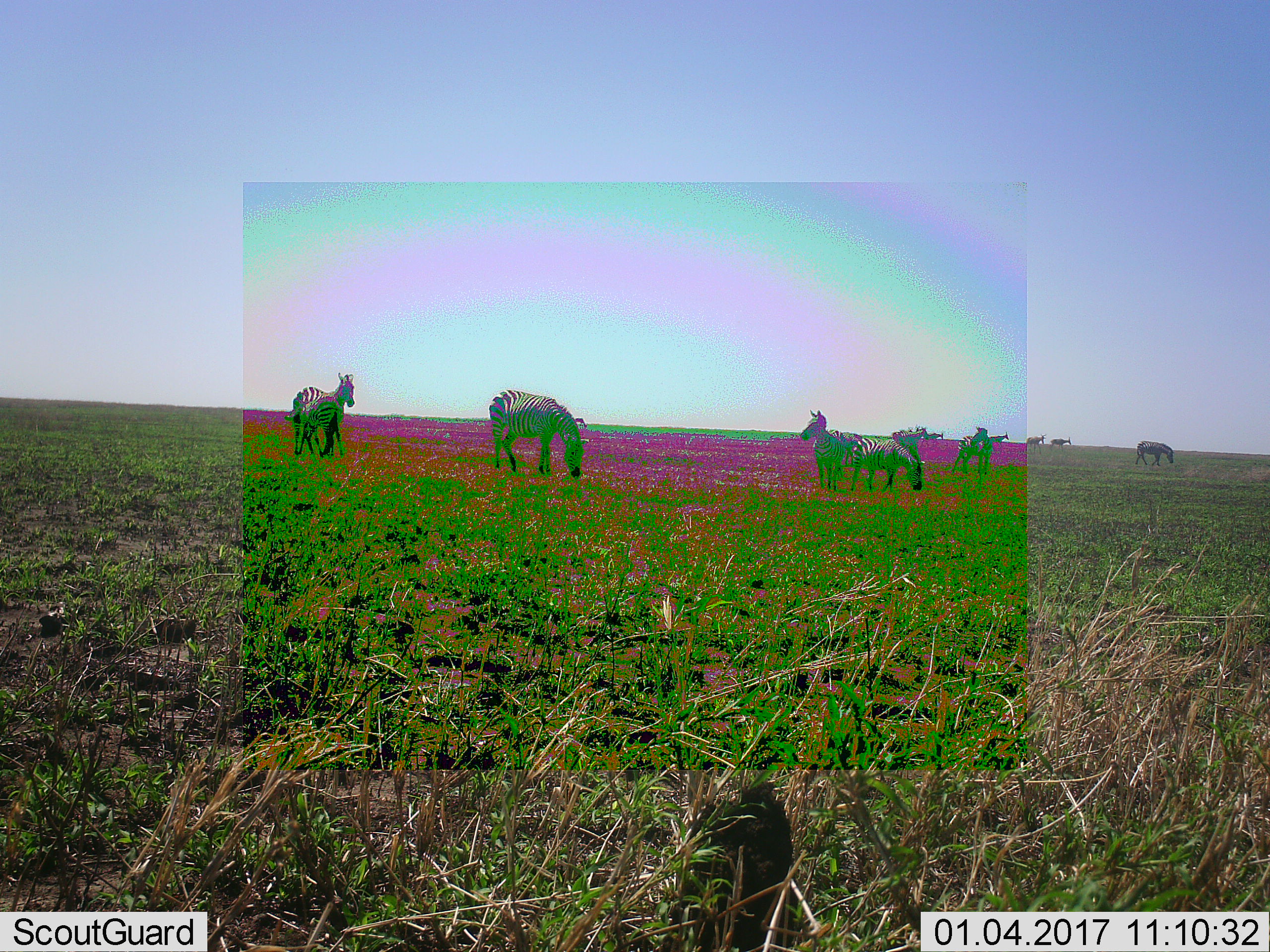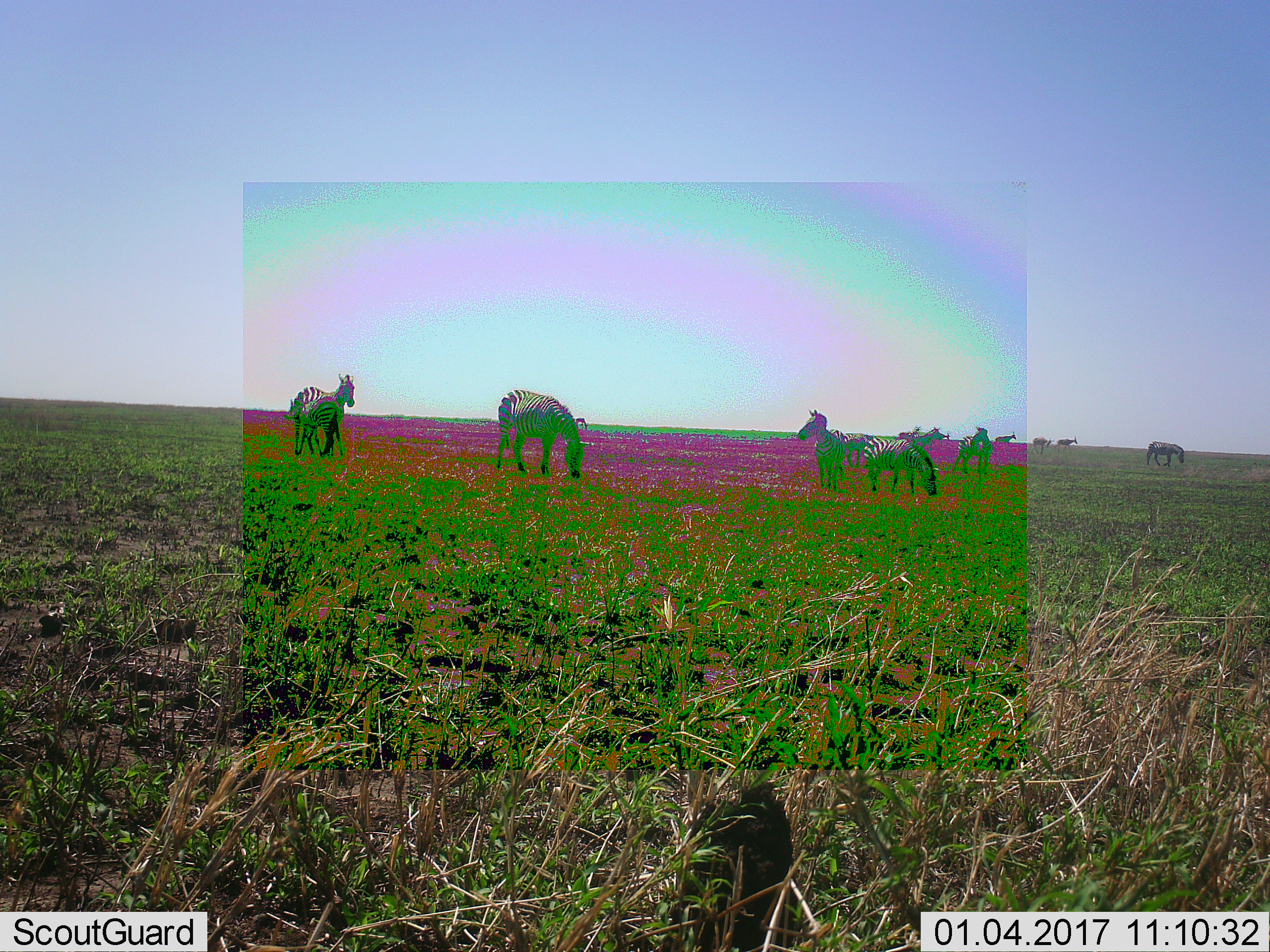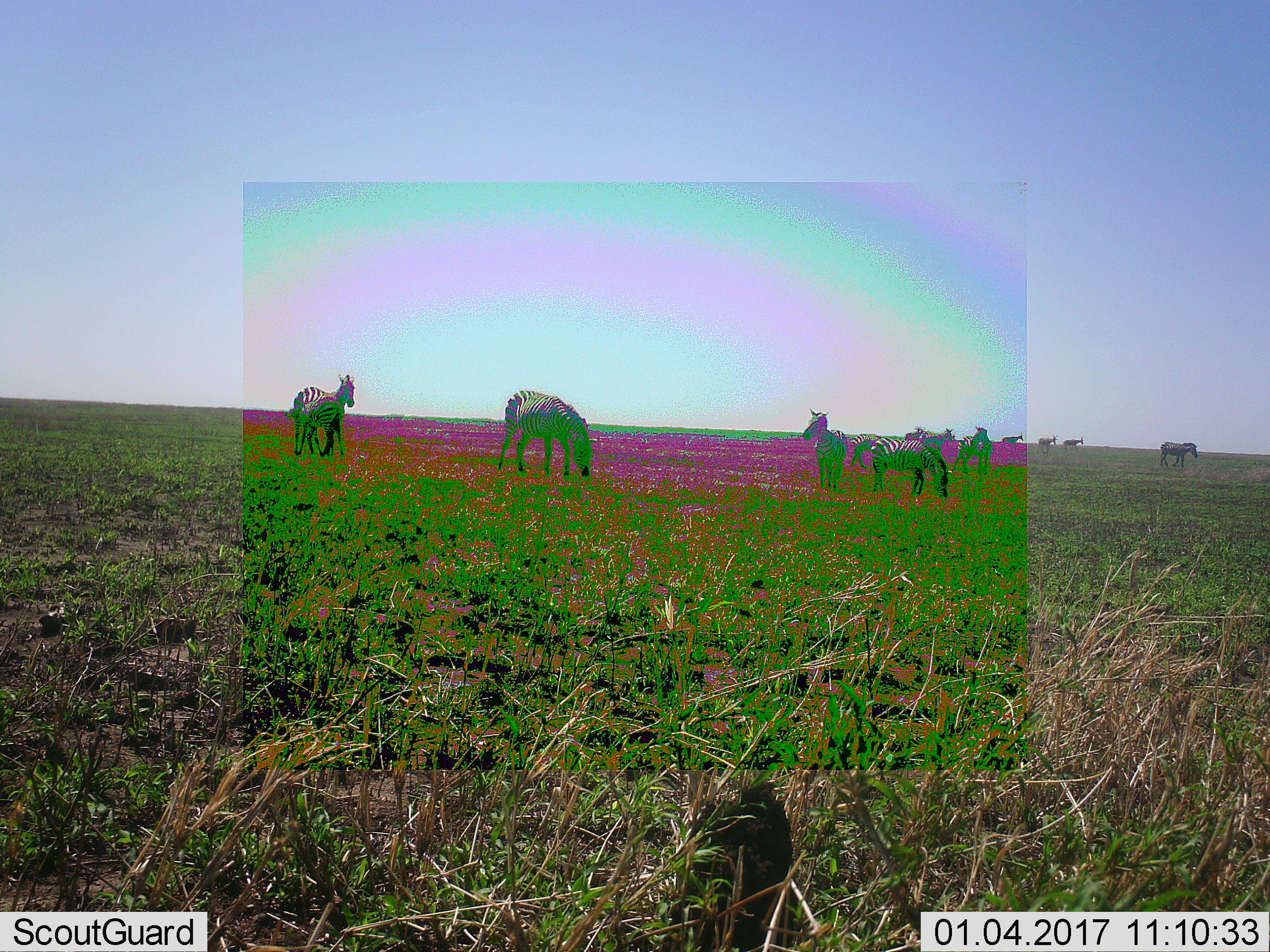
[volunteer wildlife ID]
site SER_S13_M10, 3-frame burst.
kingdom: Animalia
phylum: Chordata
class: Mammalia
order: Perissodactyla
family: Equidae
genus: Equus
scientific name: Equus quagga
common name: plains zebra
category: zebraplains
Zebraplains (plains zebra) (Equus quagga), count 8. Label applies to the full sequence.